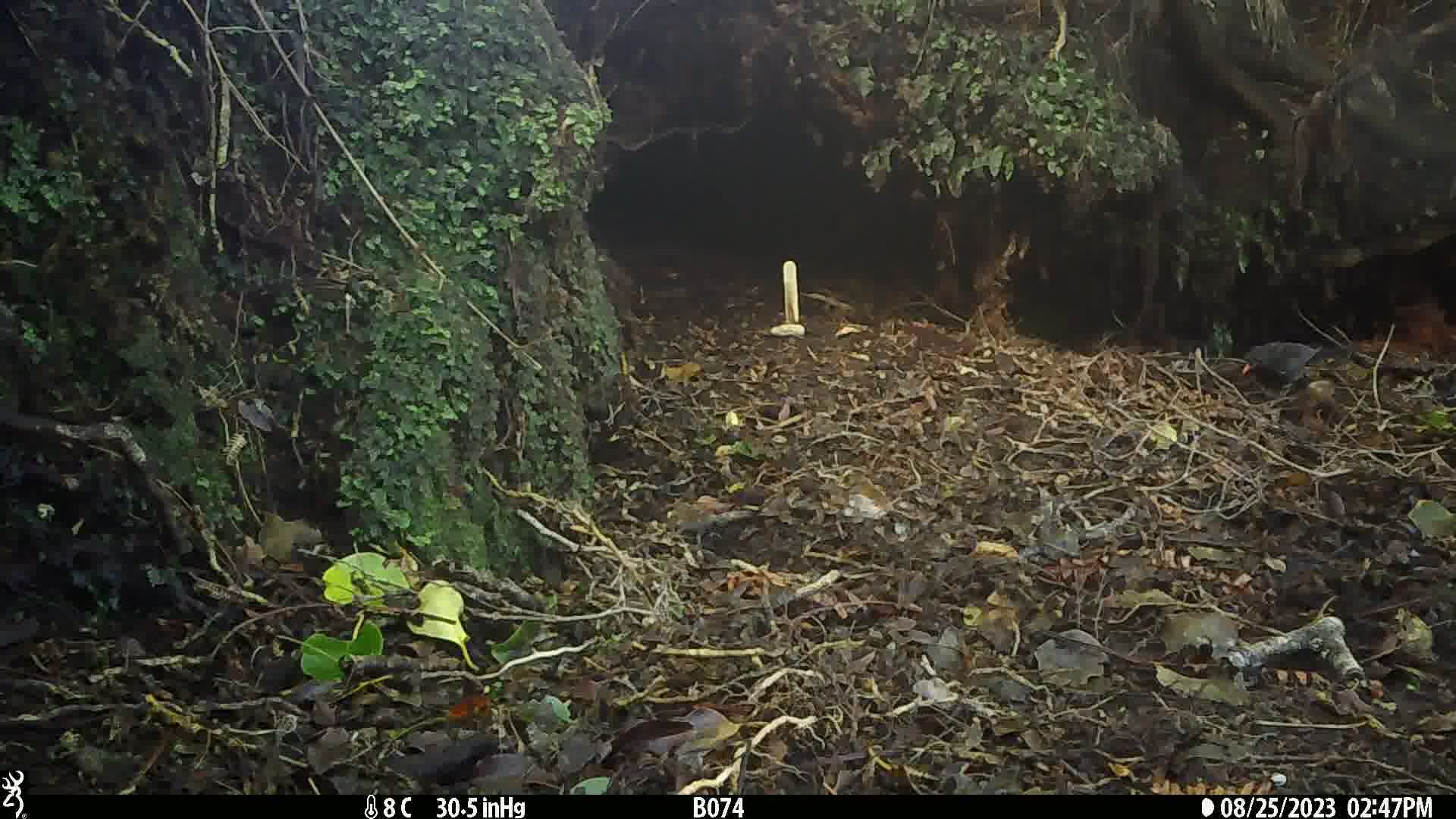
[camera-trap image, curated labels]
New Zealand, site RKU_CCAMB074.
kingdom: Animalia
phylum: Chordata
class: Aves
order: Passeriformes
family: Turdidae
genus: Turdus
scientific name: Turdus merula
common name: eurasian blackbird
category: blackbird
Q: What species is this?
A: Blackbird (eurasian blackbird) (Turdus merula).